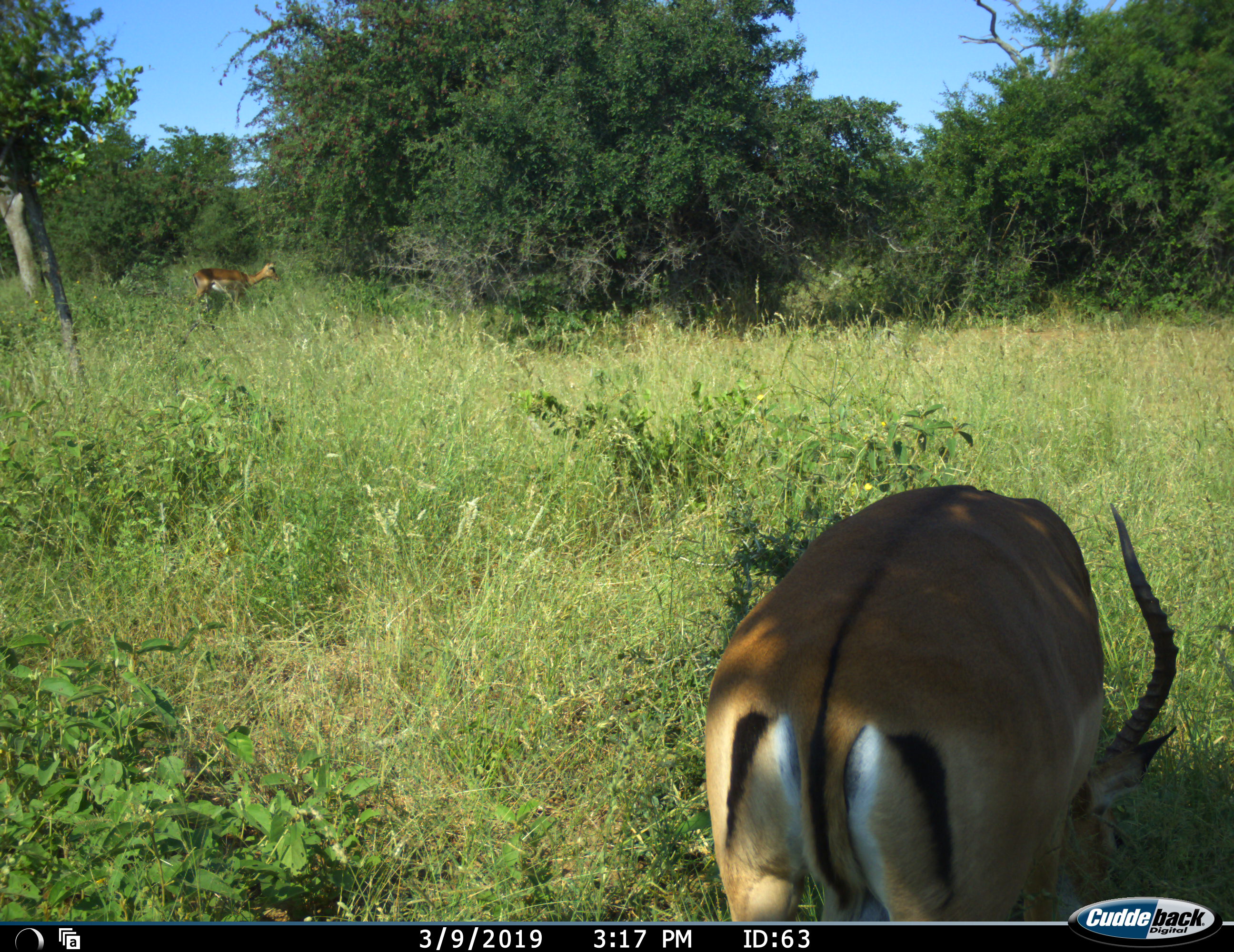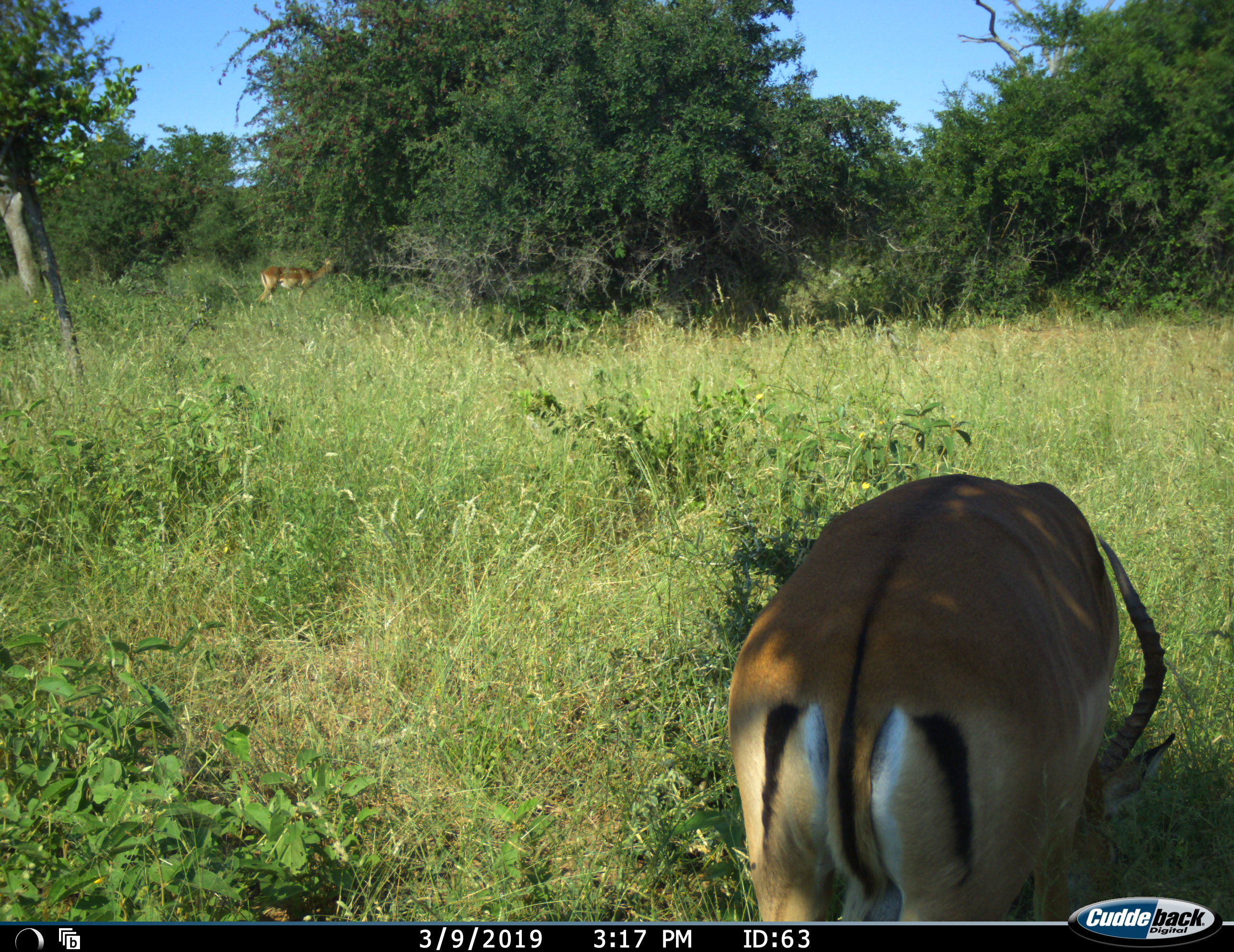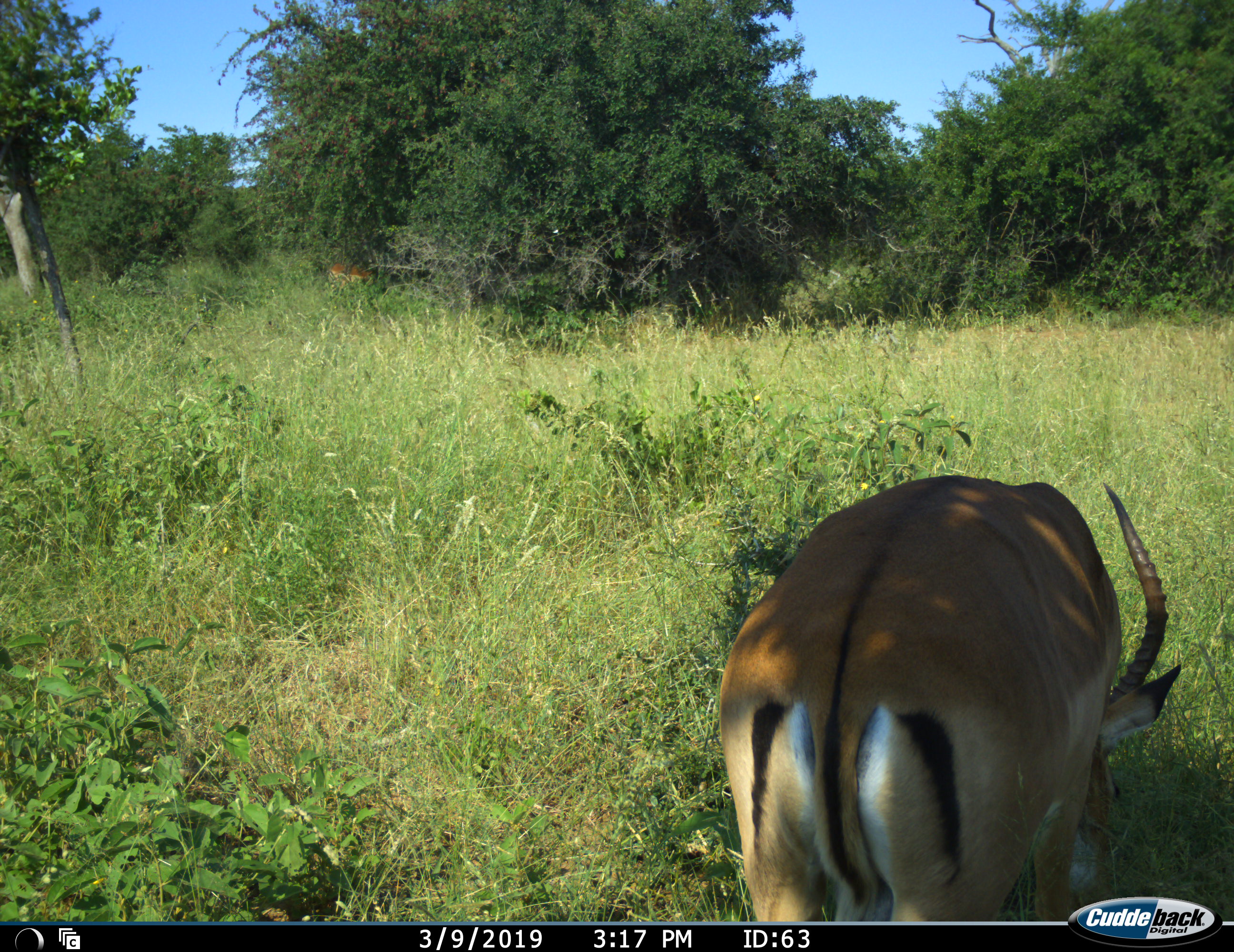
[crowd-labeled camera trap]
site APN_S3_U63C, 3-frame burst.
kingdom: Animalia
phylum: Chordata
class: Mammalia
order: Artiodactyla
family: Bovidae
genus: Aepyceros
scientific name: Aepyceros melampus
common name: impala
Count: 2.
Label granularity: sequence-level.